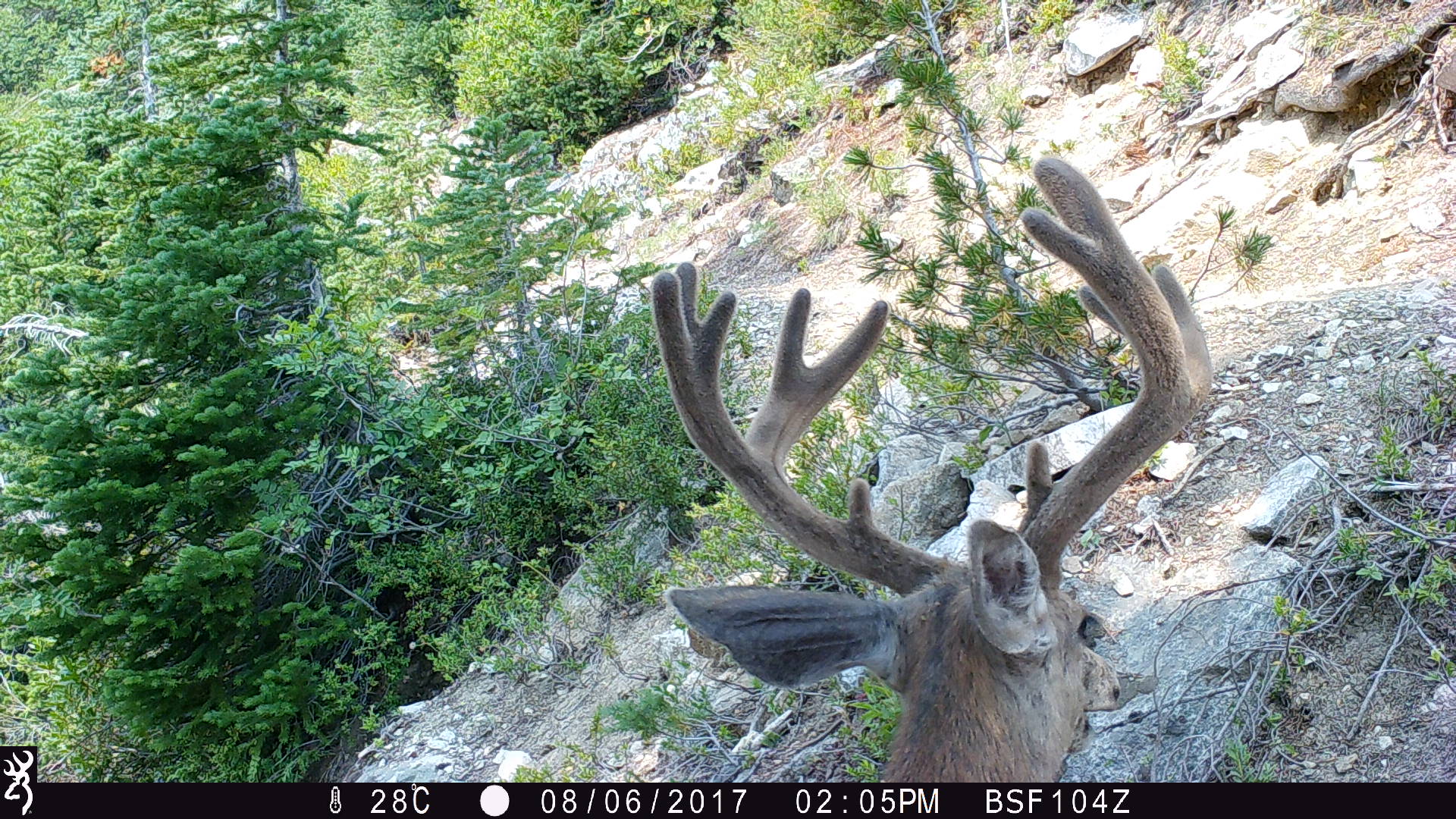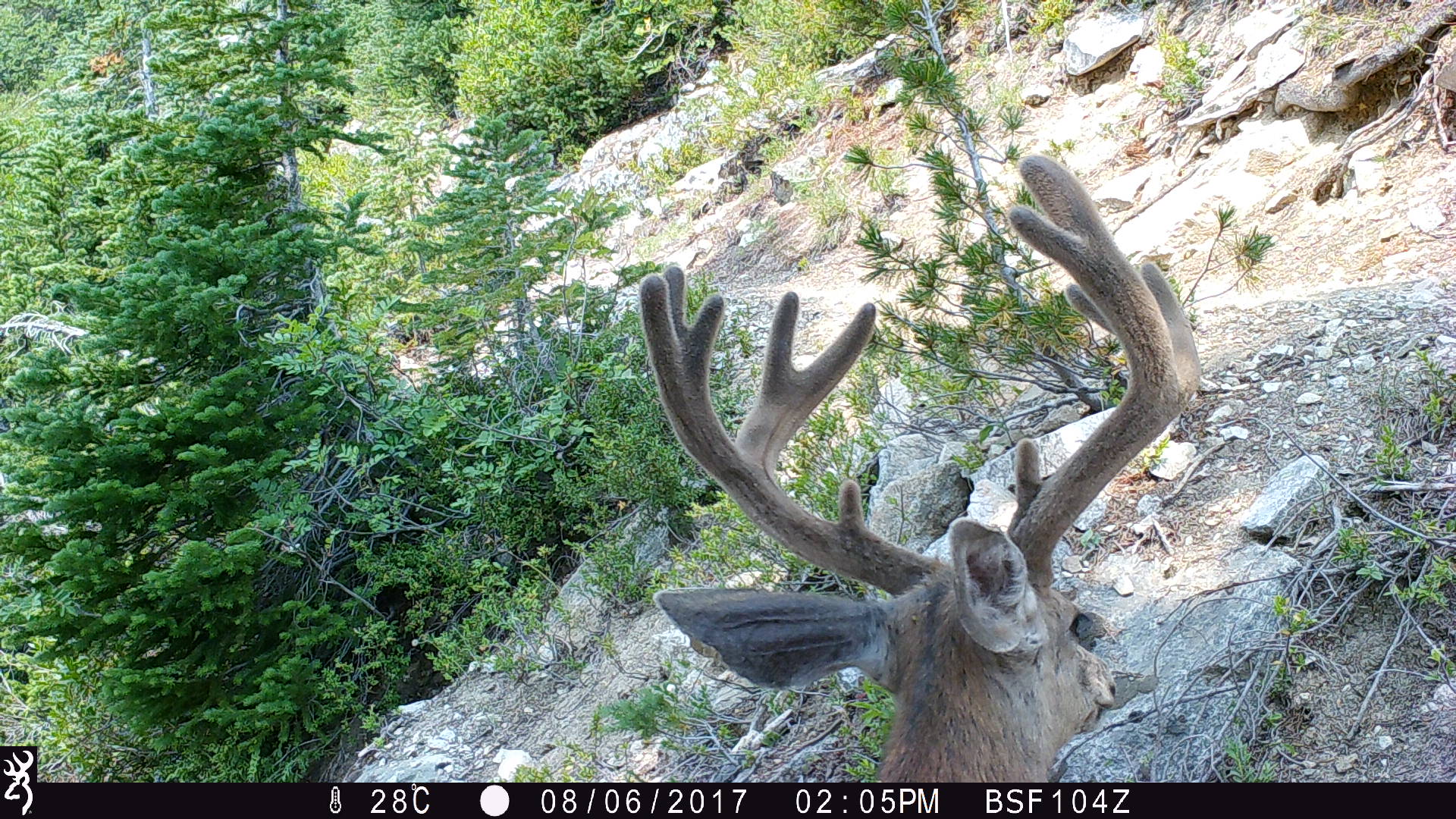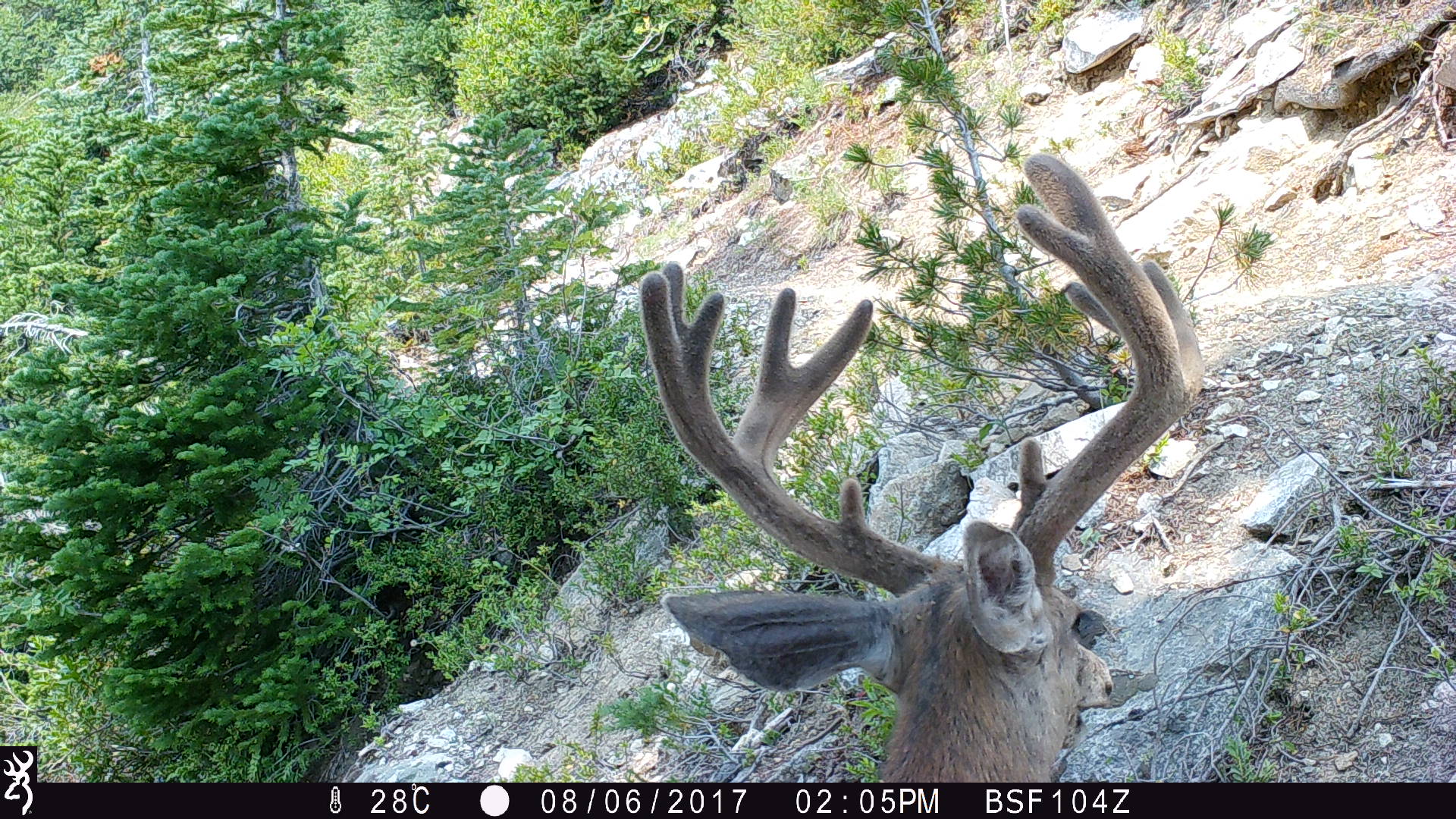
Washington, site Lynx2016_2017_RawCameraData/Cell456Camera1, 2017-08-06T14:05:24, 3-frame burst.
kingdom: Animalia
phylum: Chordata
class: Mammalia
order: Artiodactyla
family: Cervidae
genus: Odocoileus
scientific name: Odocoileus hemionus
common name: mule deer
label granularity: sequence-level